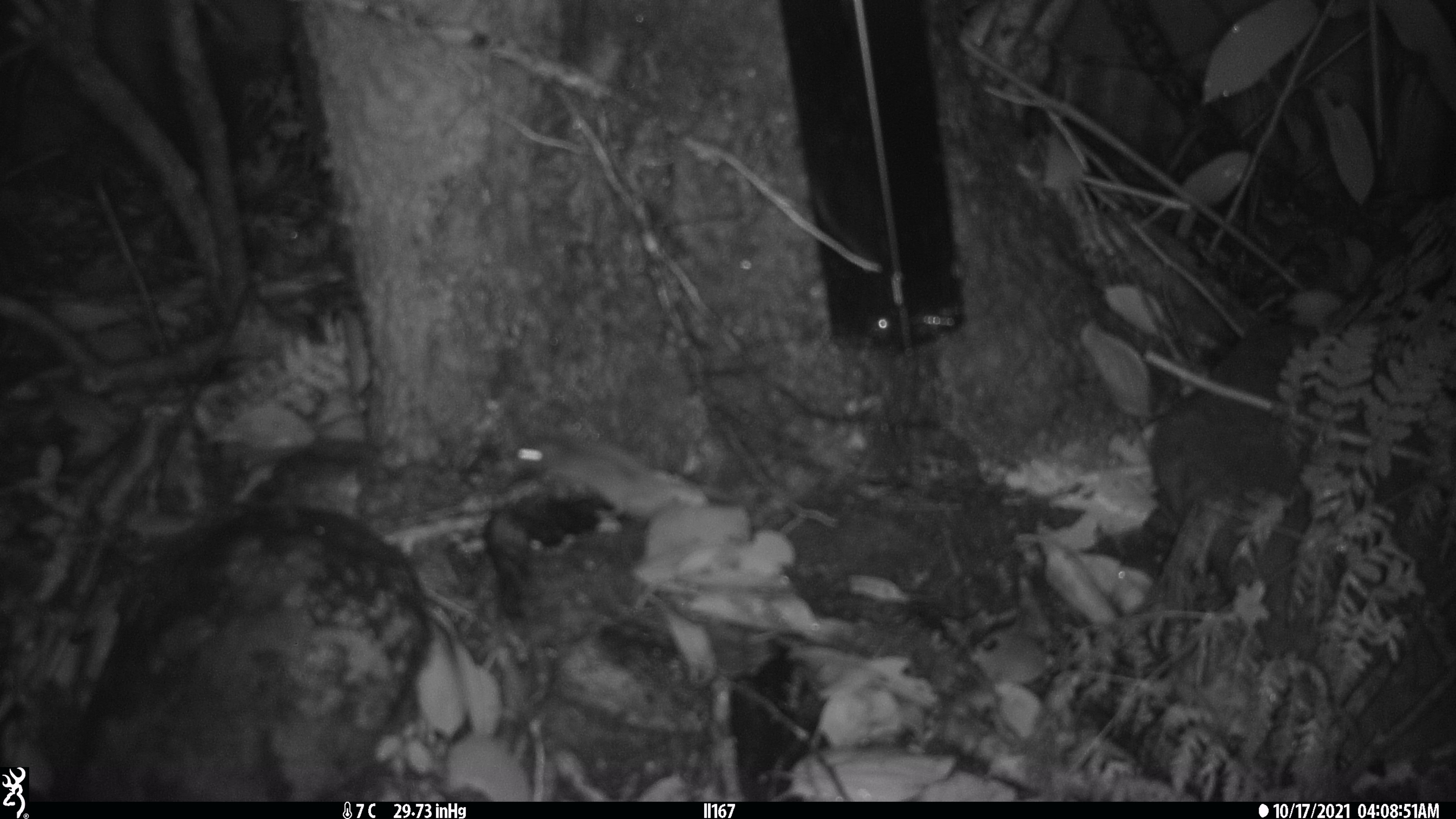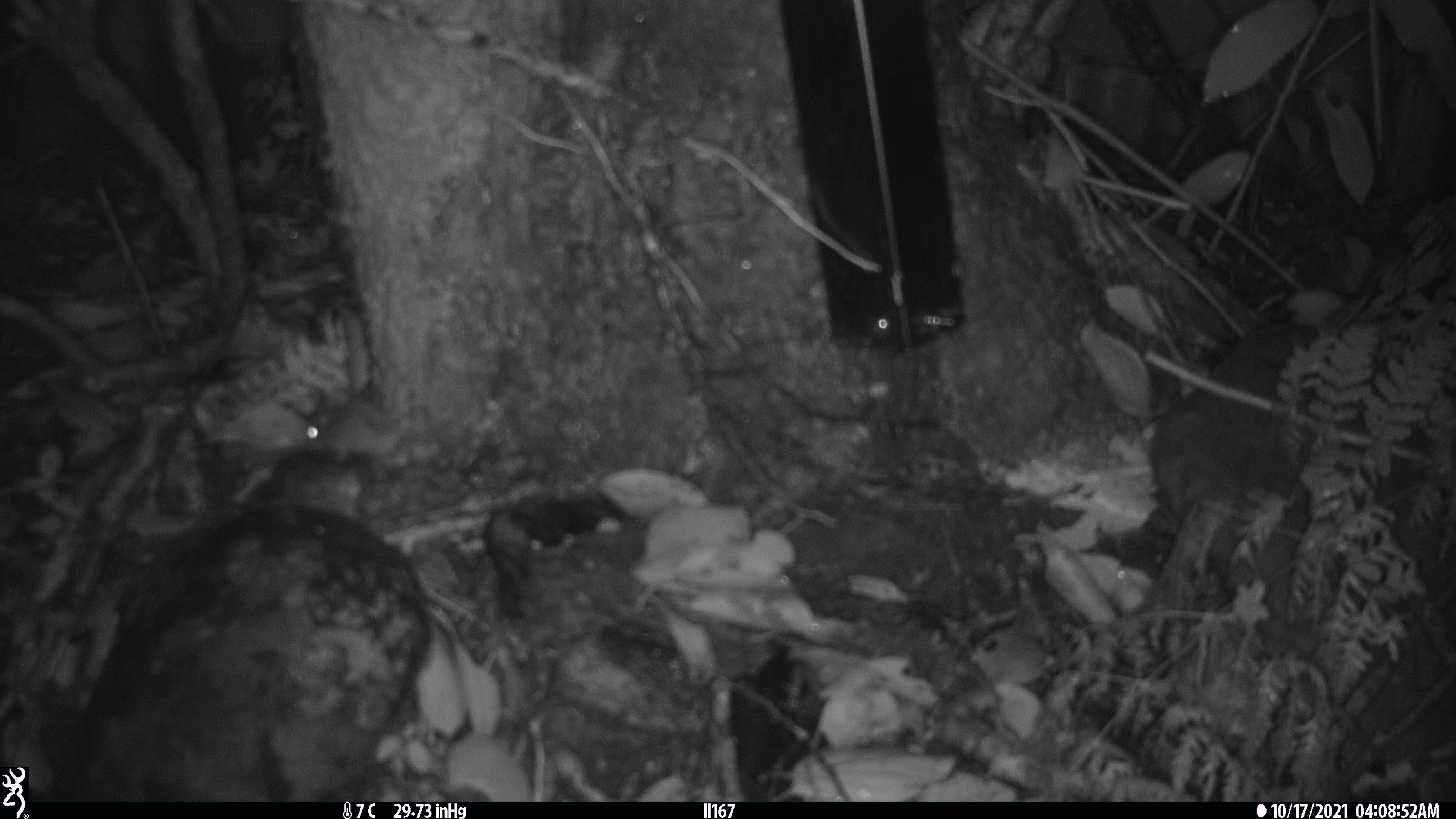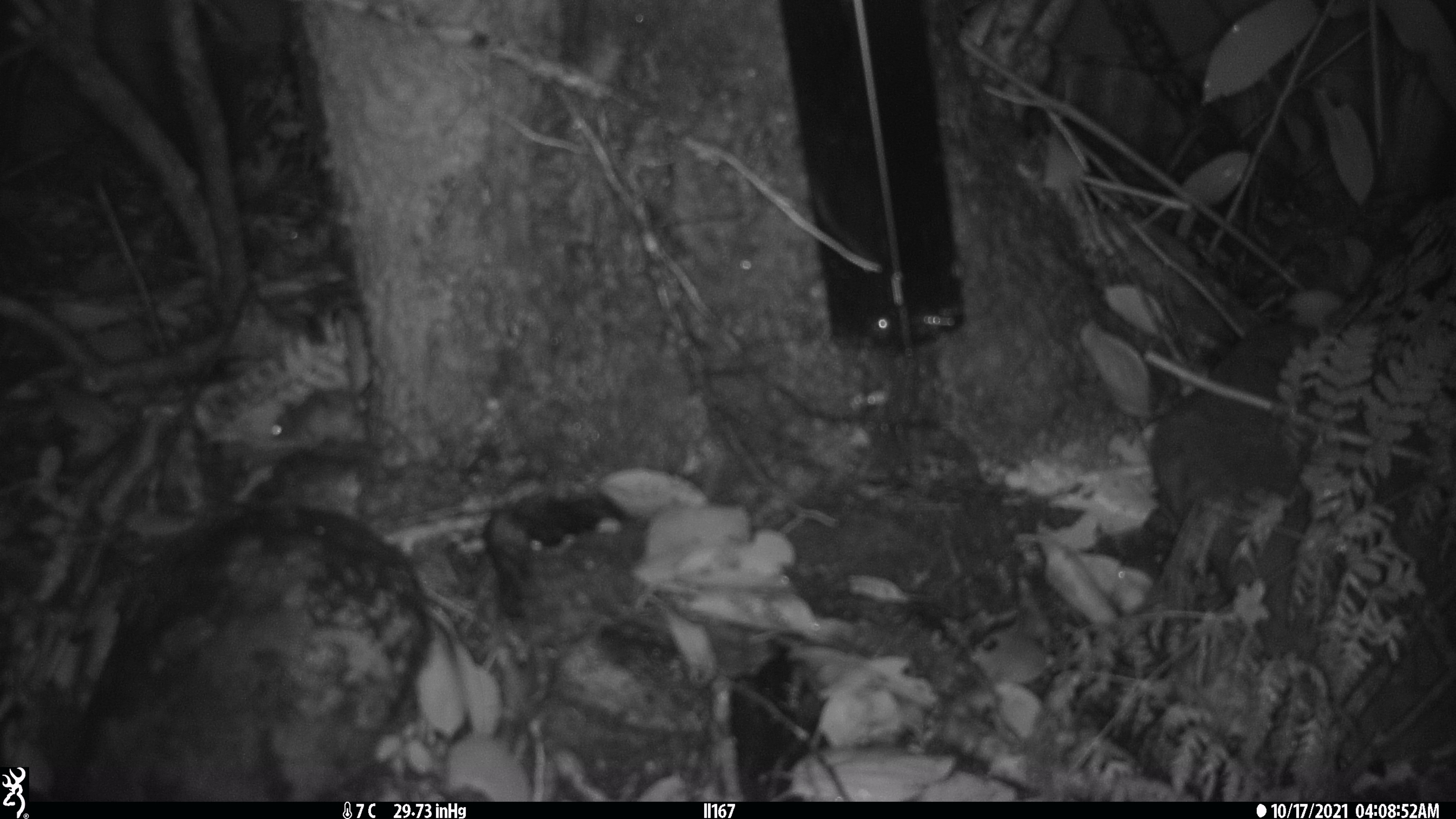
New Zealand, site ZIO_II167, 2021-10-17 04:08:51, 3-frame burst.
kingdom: Animalia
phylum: Chordata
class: Mammalia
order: Rodentia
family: Muridae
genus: Mus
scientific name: Mus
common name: mouse